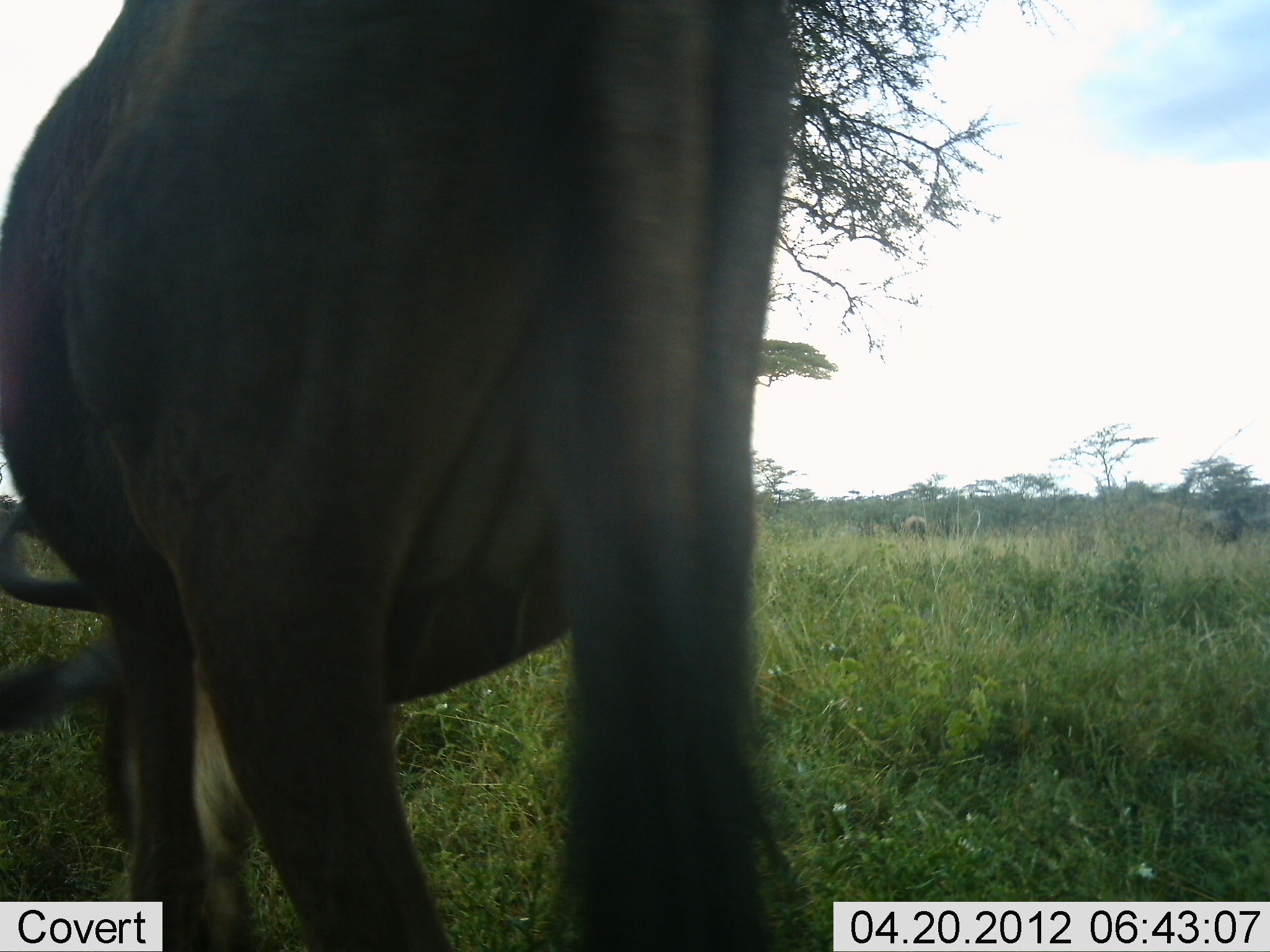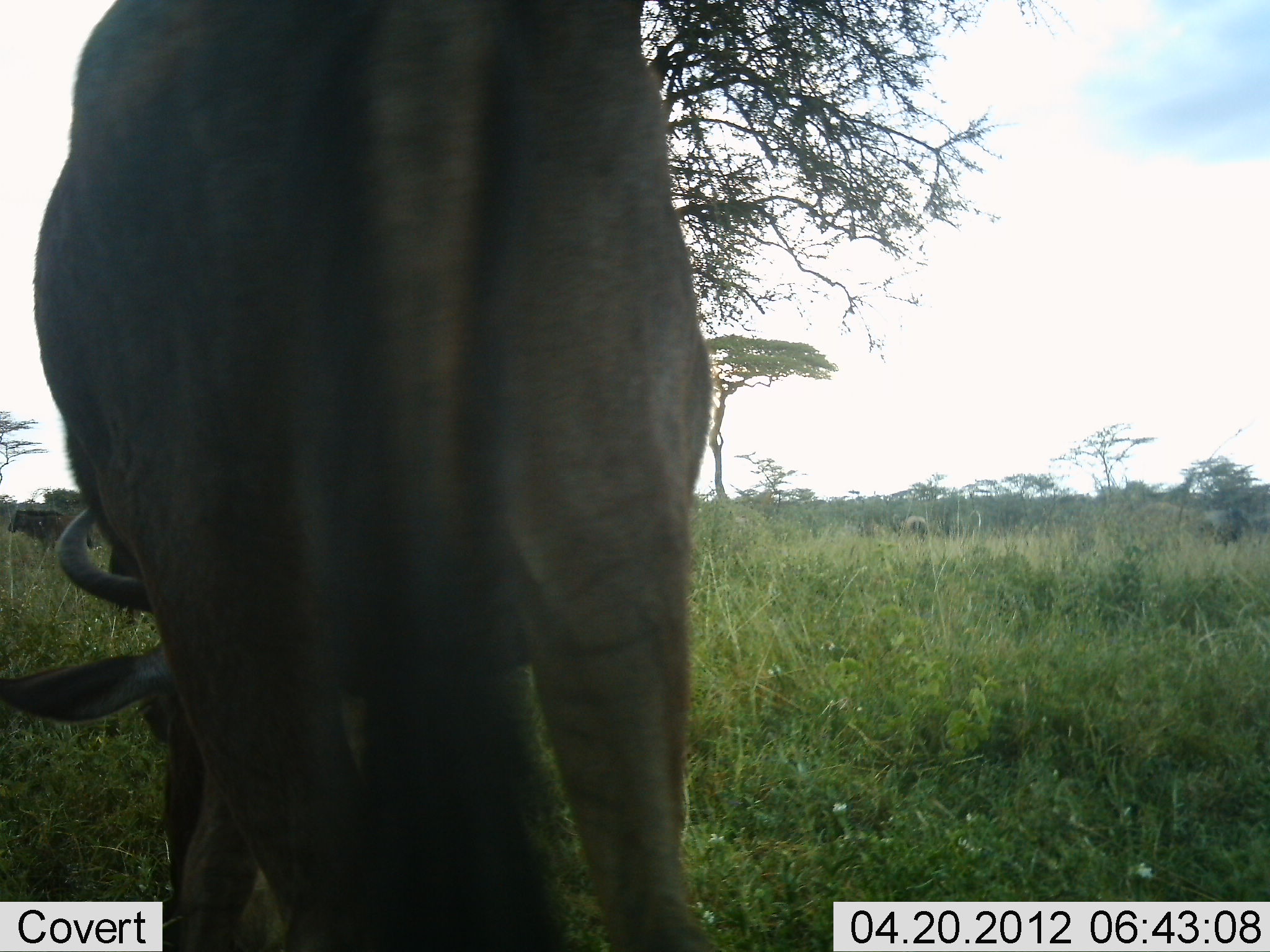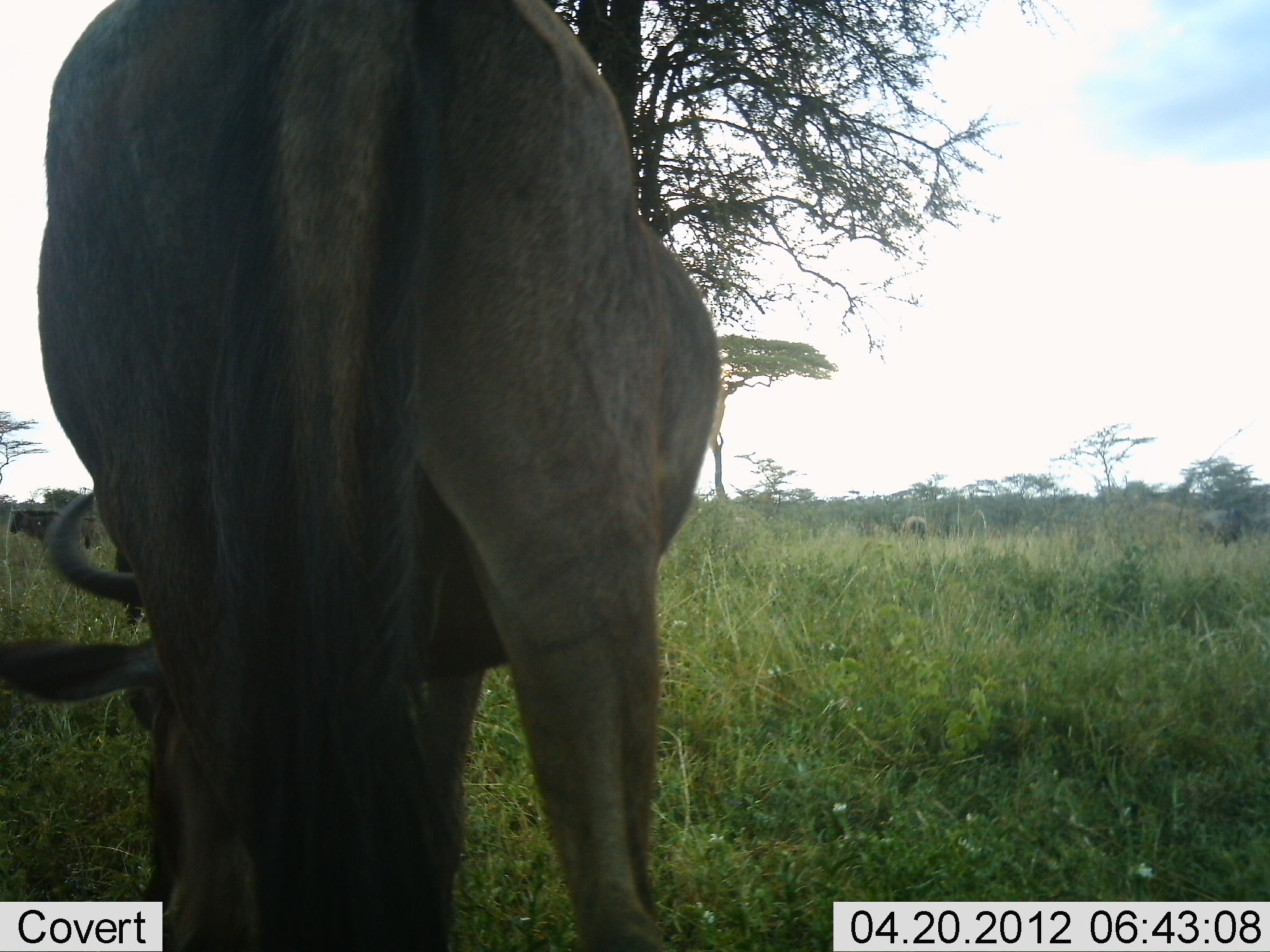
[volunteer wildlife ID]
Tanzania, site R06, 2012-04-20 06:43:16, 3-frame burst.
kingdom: Animalia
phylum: Chordata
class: Mammalia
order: Artiodactyla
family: Bovidae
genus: Connochaetes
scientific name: Connochaetes taurinus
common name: blue wildebeest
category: wildebeest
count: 1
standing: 50%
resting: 4%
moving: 4%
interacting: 0%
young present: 0%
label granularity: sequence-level